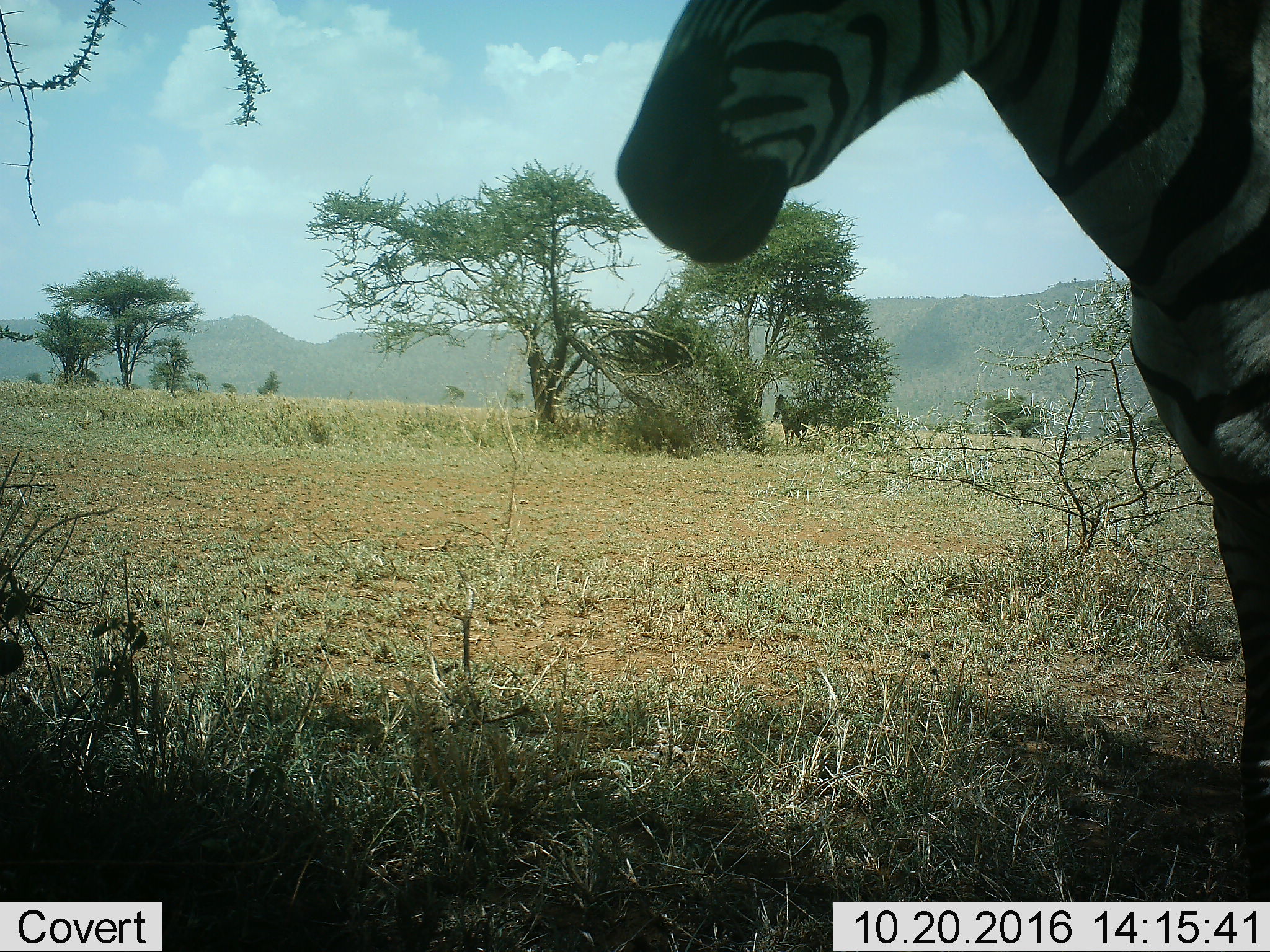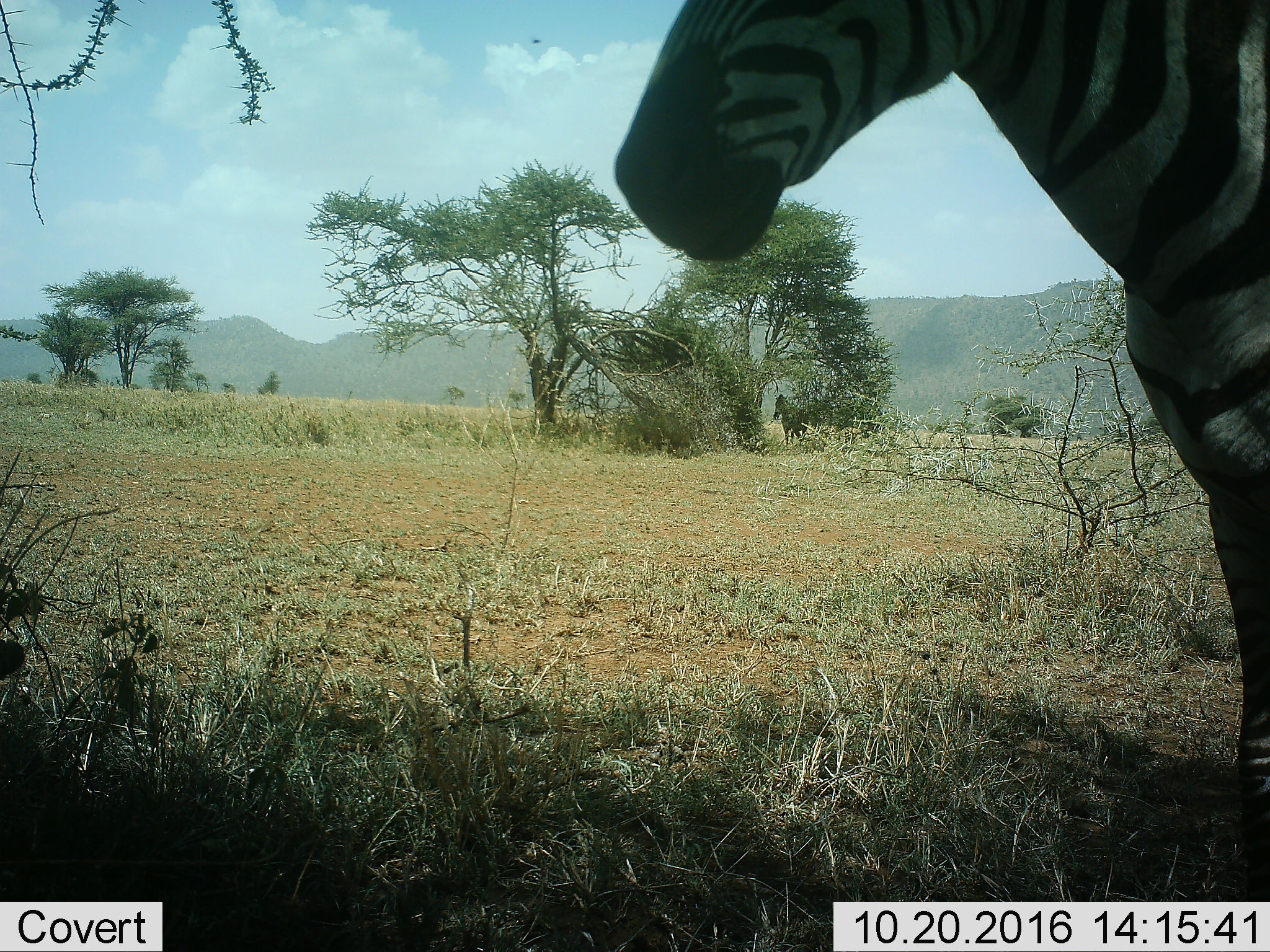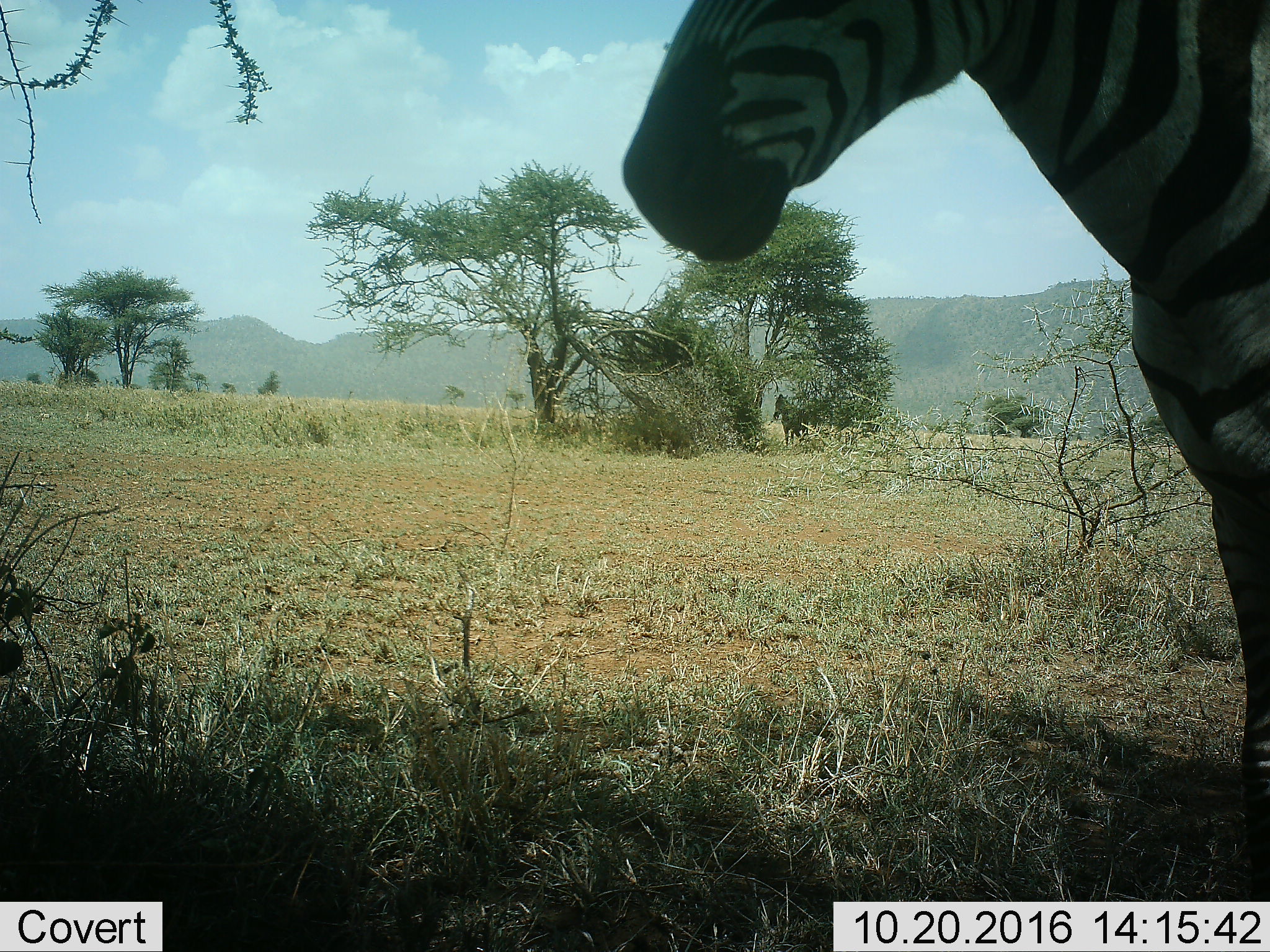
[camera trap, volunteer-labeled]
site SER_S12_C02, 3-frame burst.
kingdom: Animalia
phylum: Chordata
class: Mammalia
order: Perissodactyla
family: Equidae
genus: Equus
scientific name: Equus quagga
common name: plains zebra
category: zebraplains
Zebraplains (plains zebra) (Equus quagga), count 1. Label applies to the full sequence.